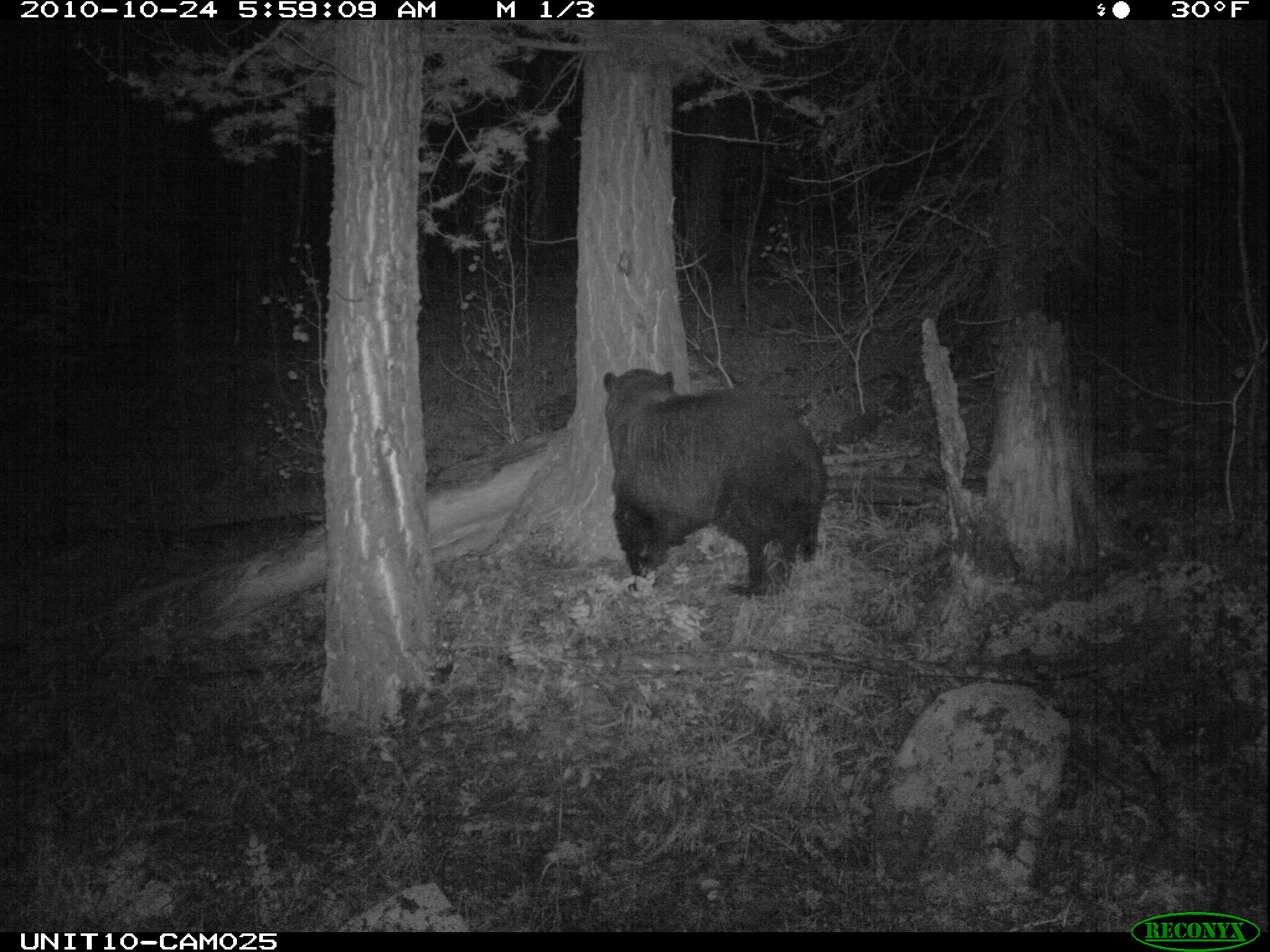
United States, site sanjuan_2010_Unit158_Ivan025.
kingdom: Animalia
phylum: Chordata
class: Mammalia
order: Carnivora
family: Ursidae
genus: Ursus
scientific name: Ursus americanus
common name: american black bear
Ursus americanus (american black bear).